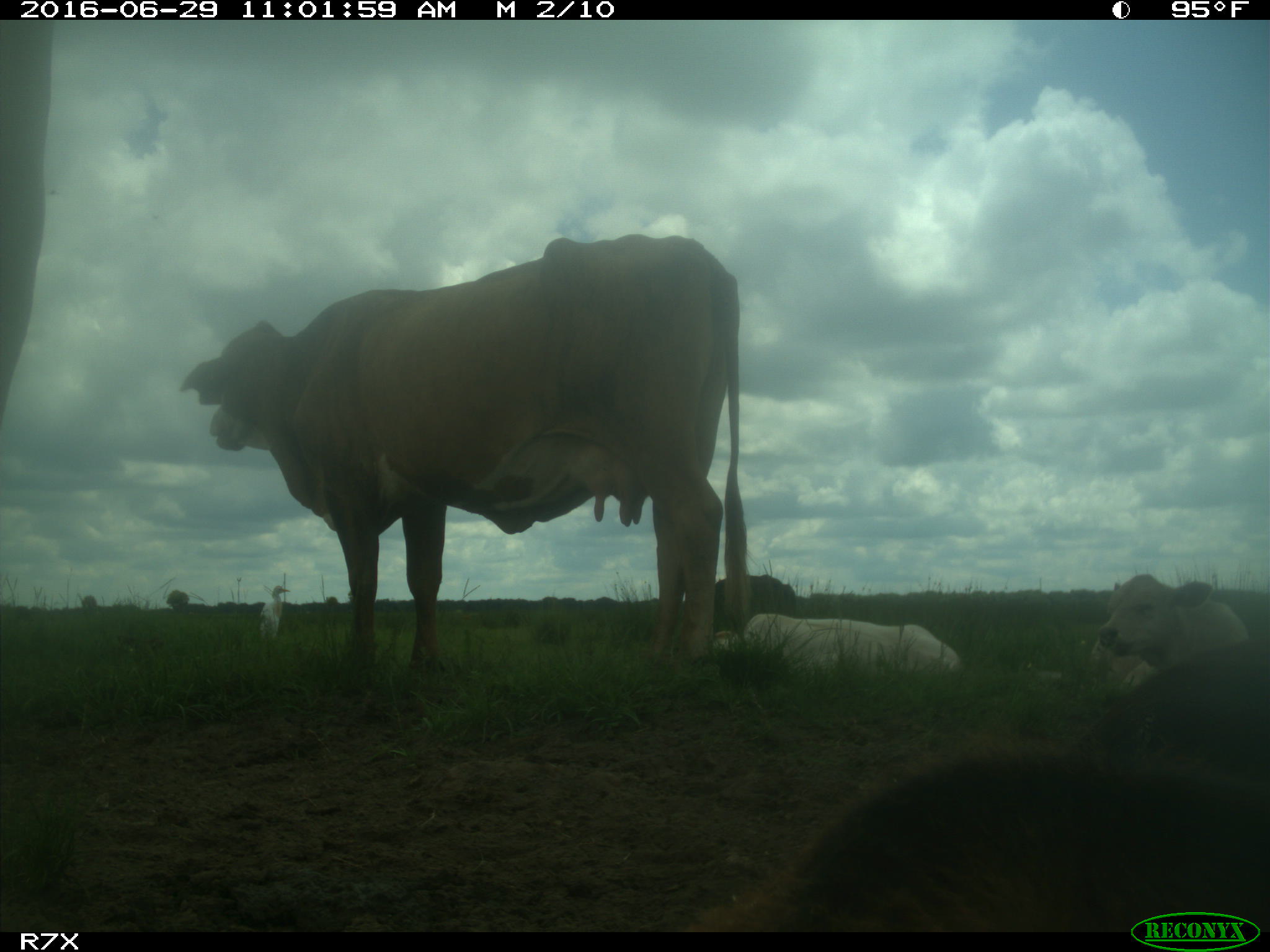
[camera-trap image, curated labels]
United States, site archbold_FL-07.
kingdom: Animalia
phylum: Chordata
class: Mammalia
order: Artiodactyla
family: Bovidae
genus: Bos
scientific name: Bos taurus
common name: domestic cow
Bos taurus (domestic cow).